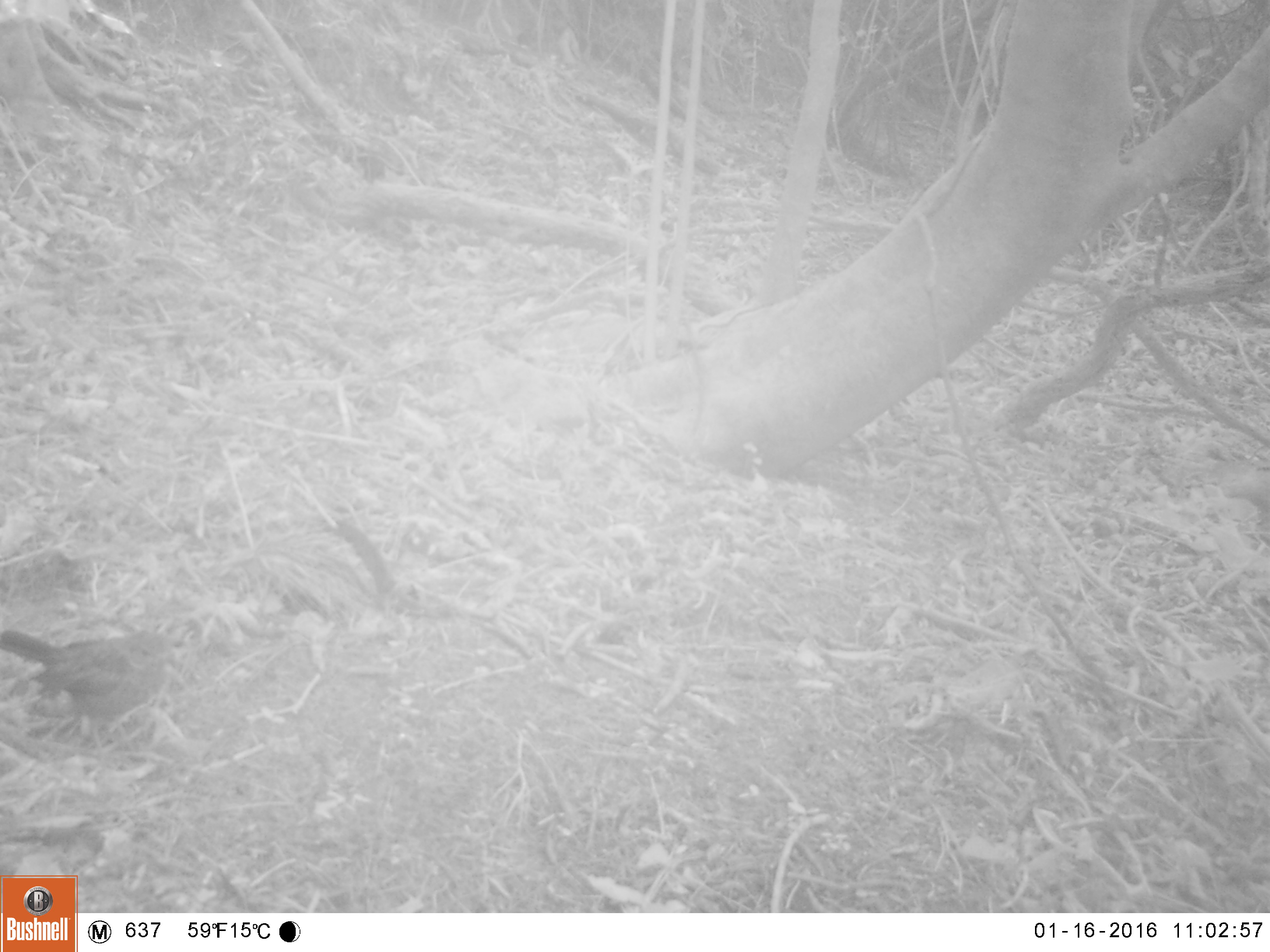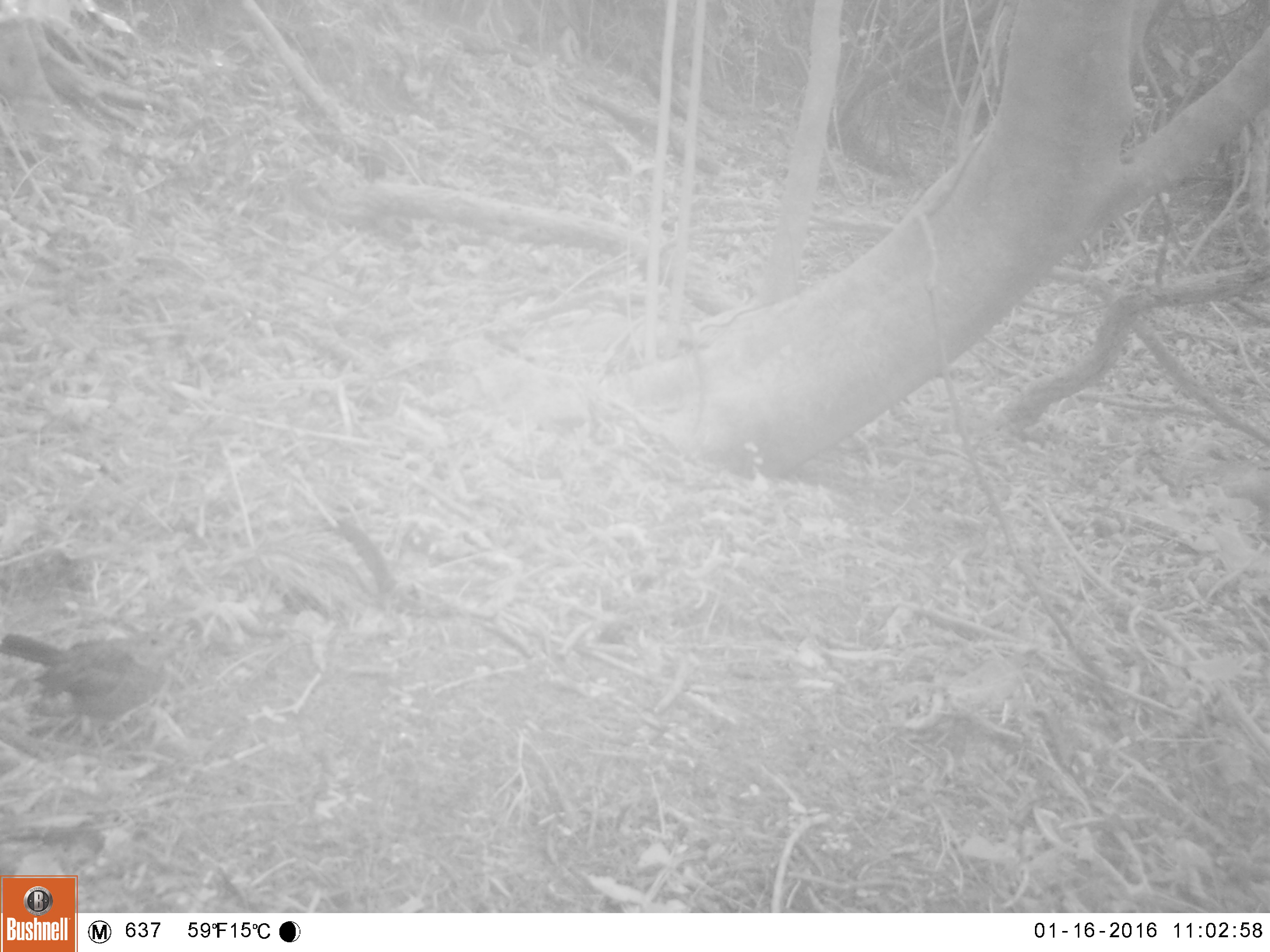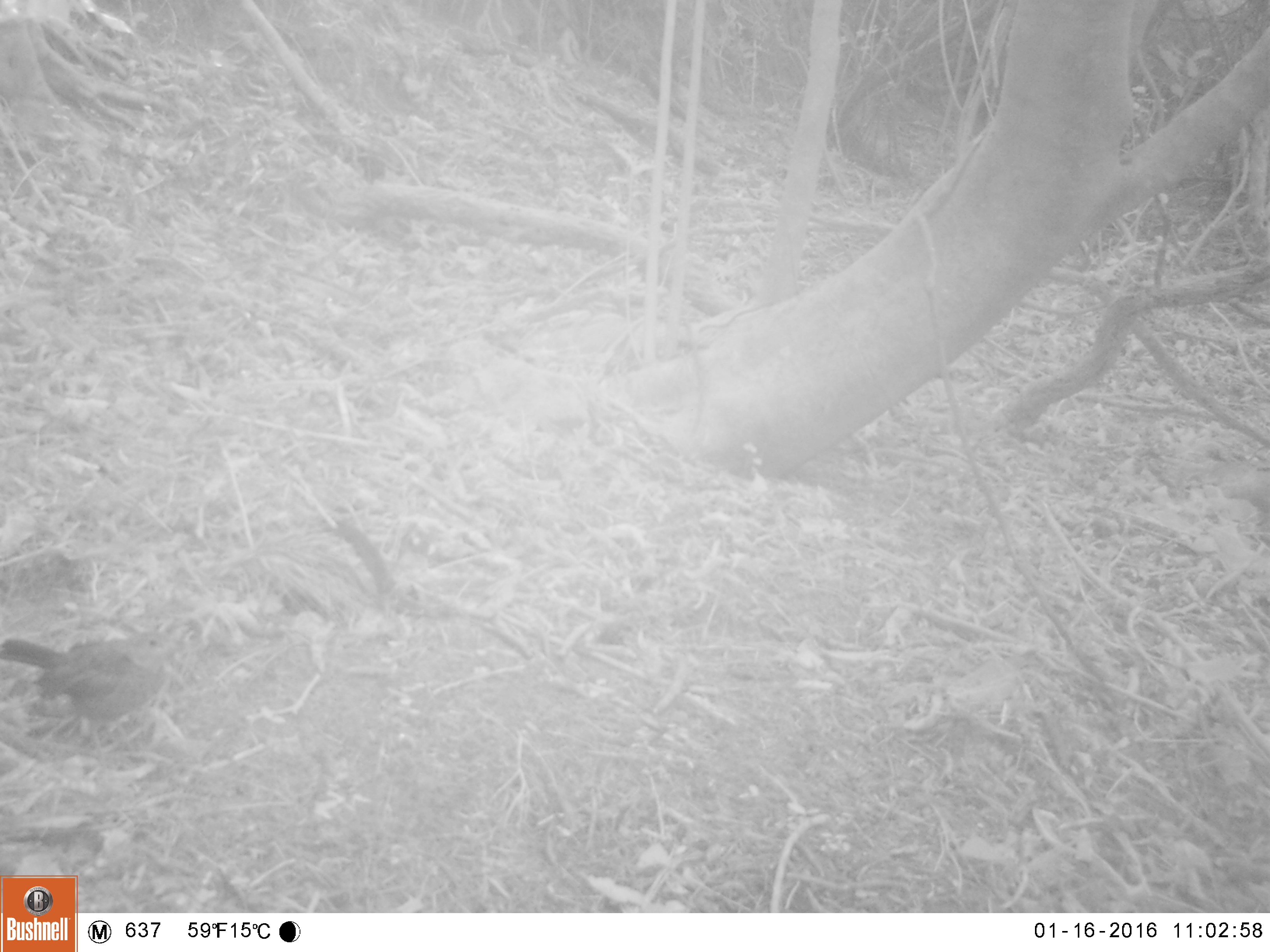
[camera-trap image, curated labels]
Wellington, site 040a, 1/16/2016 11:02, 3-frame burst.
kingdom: Animalia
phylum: Chordata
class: Aves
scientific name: Aves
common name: bird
Bird (Aves).